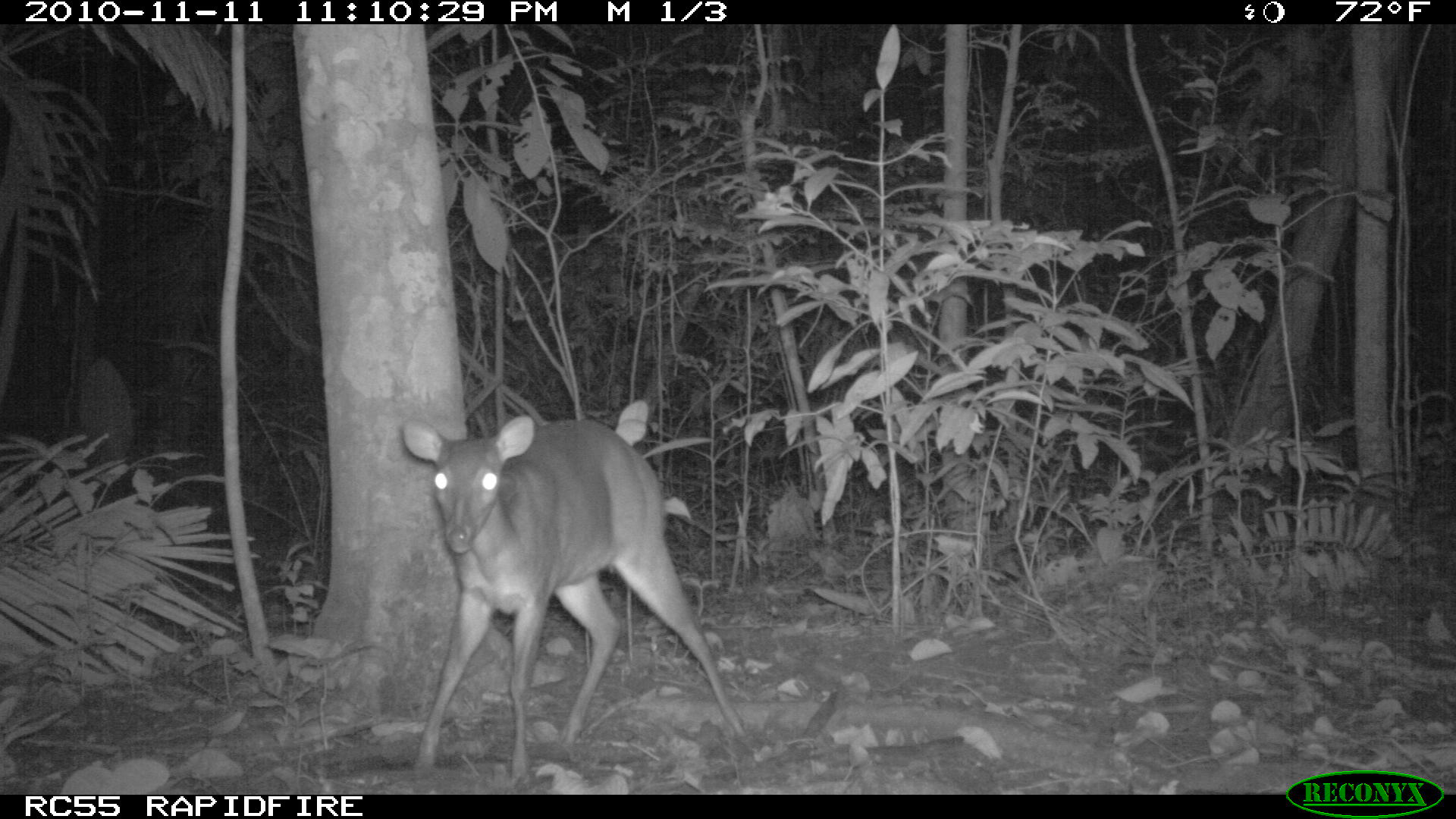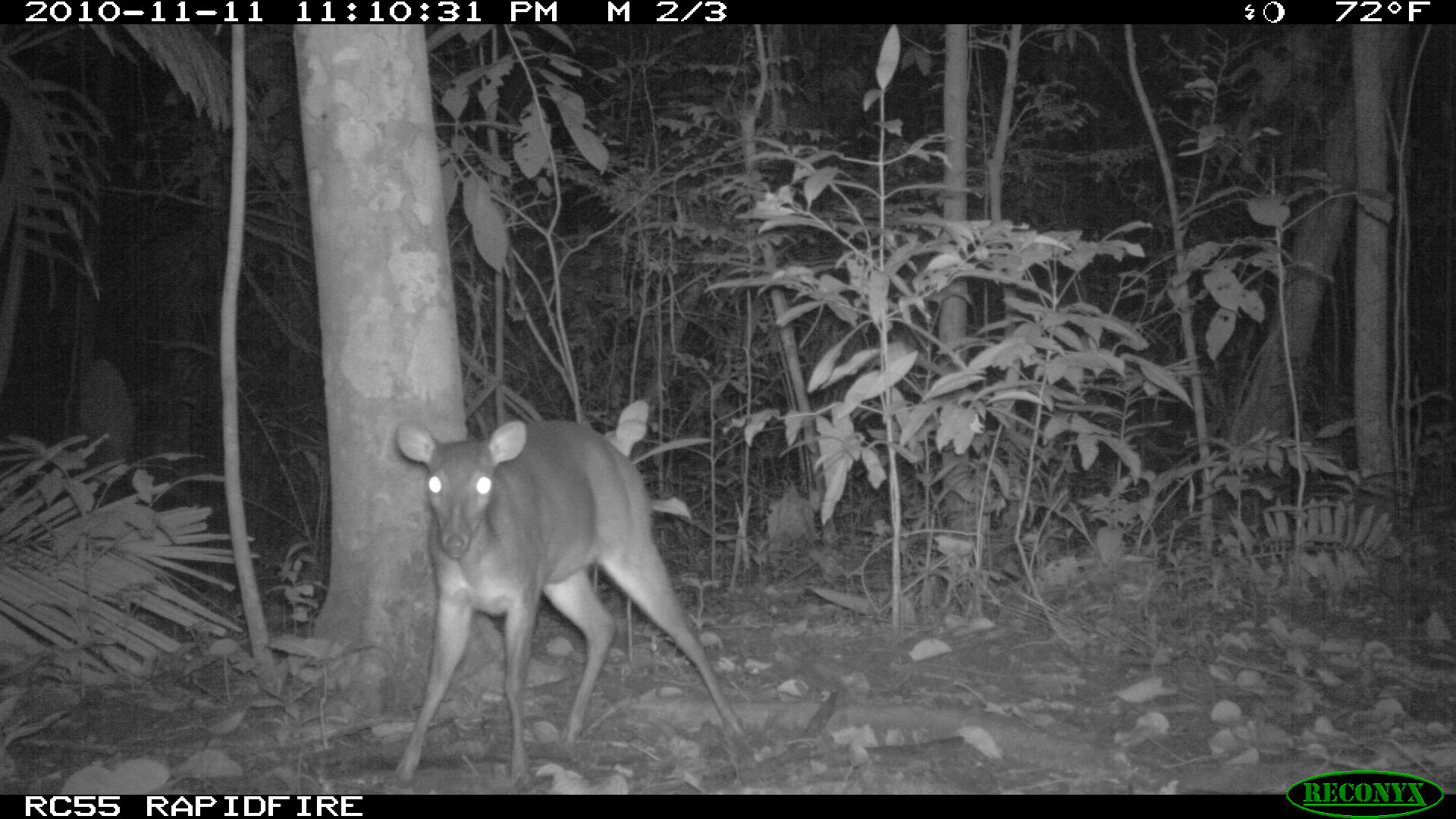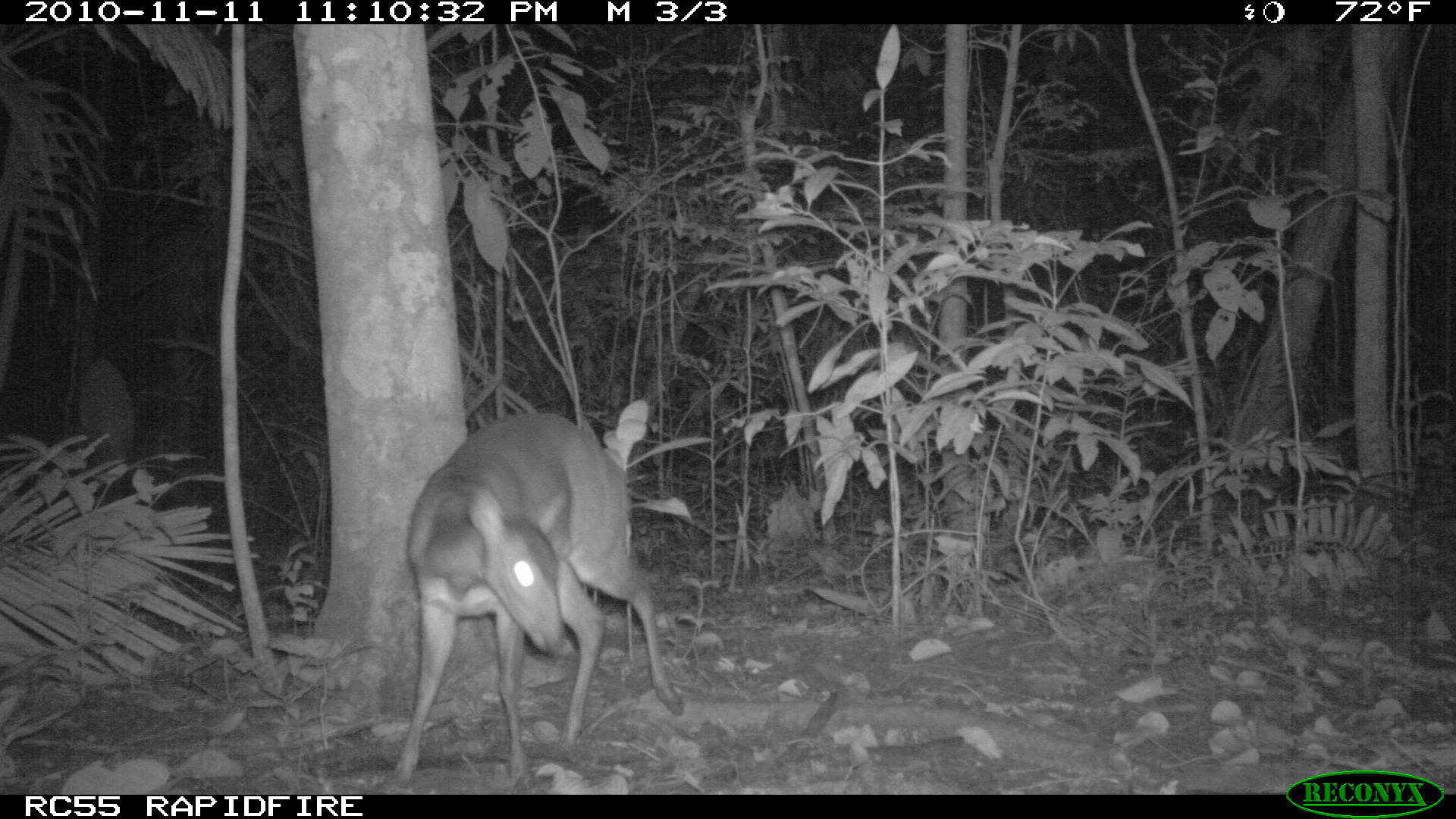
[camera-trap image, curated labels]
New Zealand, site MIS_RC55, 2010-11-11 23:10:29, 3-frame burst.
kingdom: Animalia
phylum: Chordata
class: Mammalia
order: Artiodactyla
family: Cervidae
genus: Odocoileus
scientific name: Odocoileus virginianus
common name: white-tailed deer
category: white tailed deer